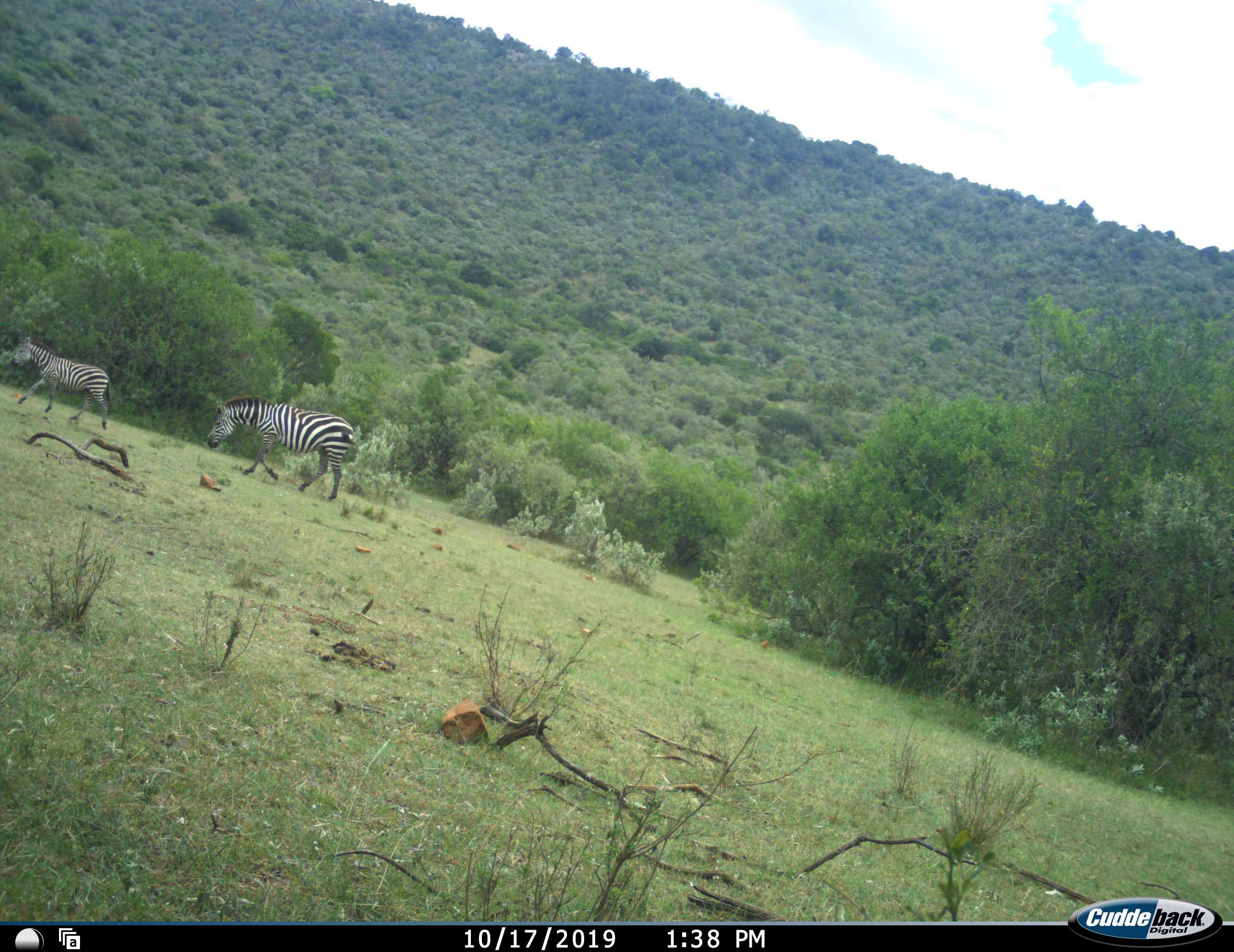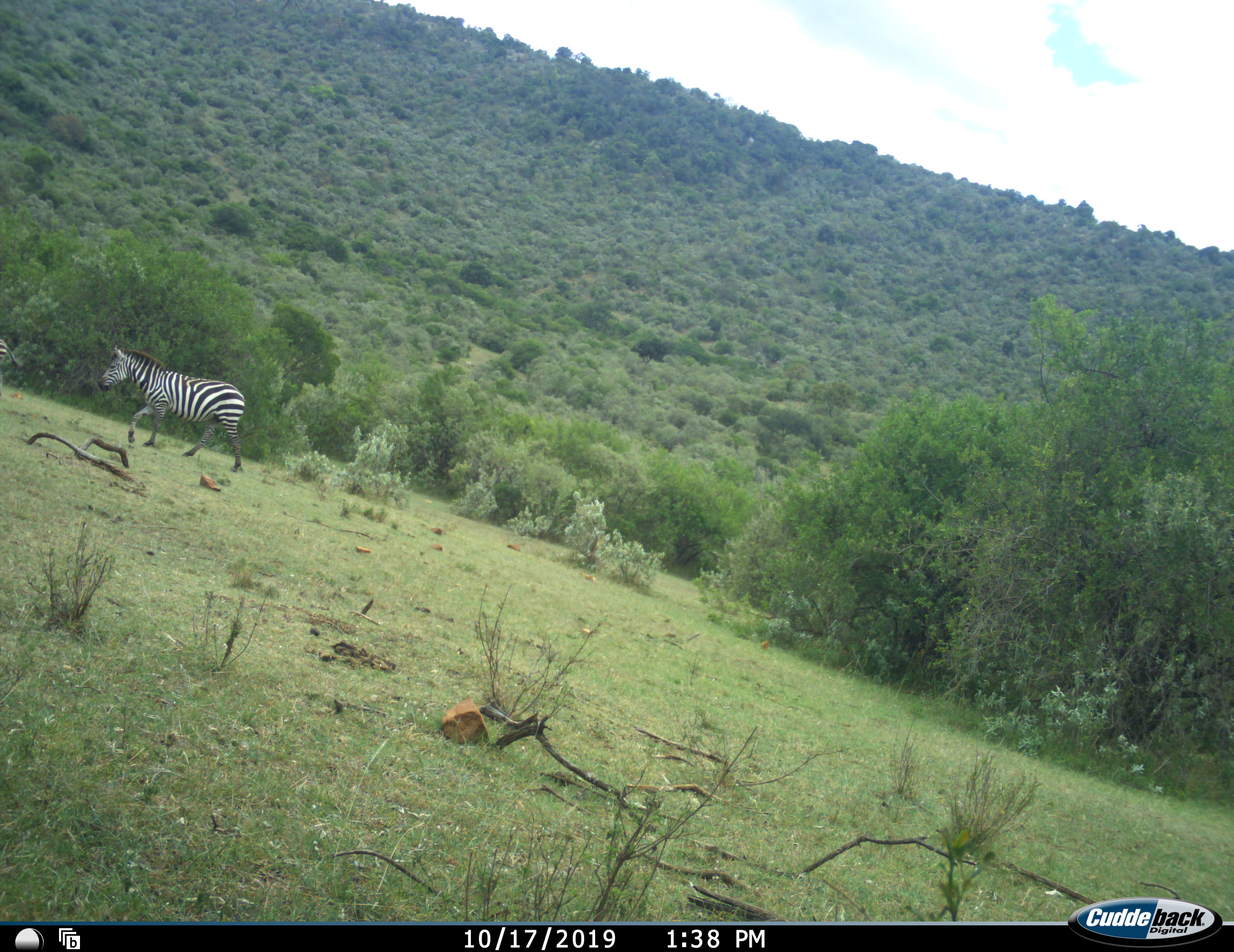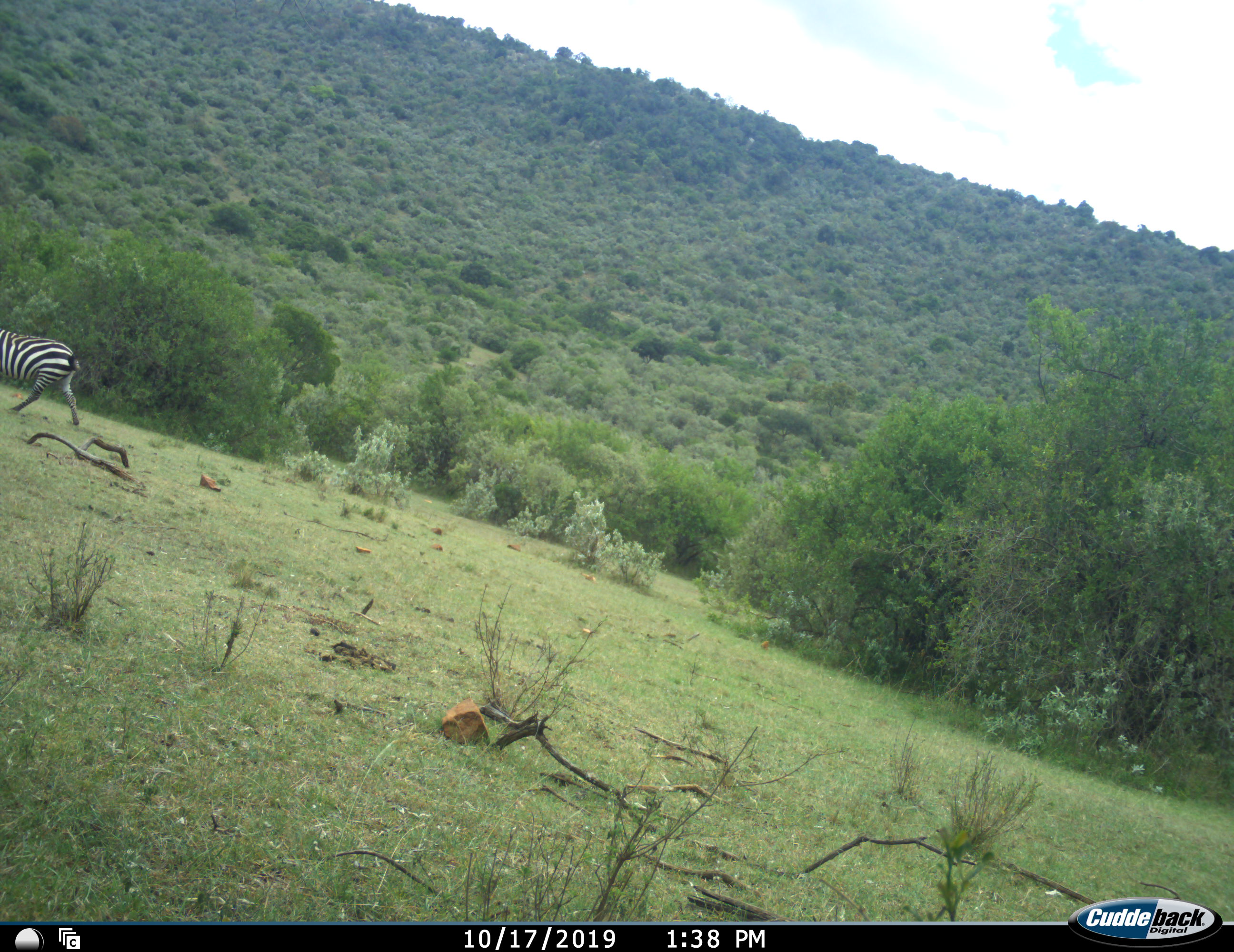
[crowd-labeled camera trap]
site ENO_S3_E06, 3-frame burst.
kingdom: Animalia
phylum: Chordata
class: Mammalia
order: Perissodactyla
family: Equidae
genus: Equus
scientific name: Equus quagga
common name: plains zebra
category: zebraplains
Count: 2.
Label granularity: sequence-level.